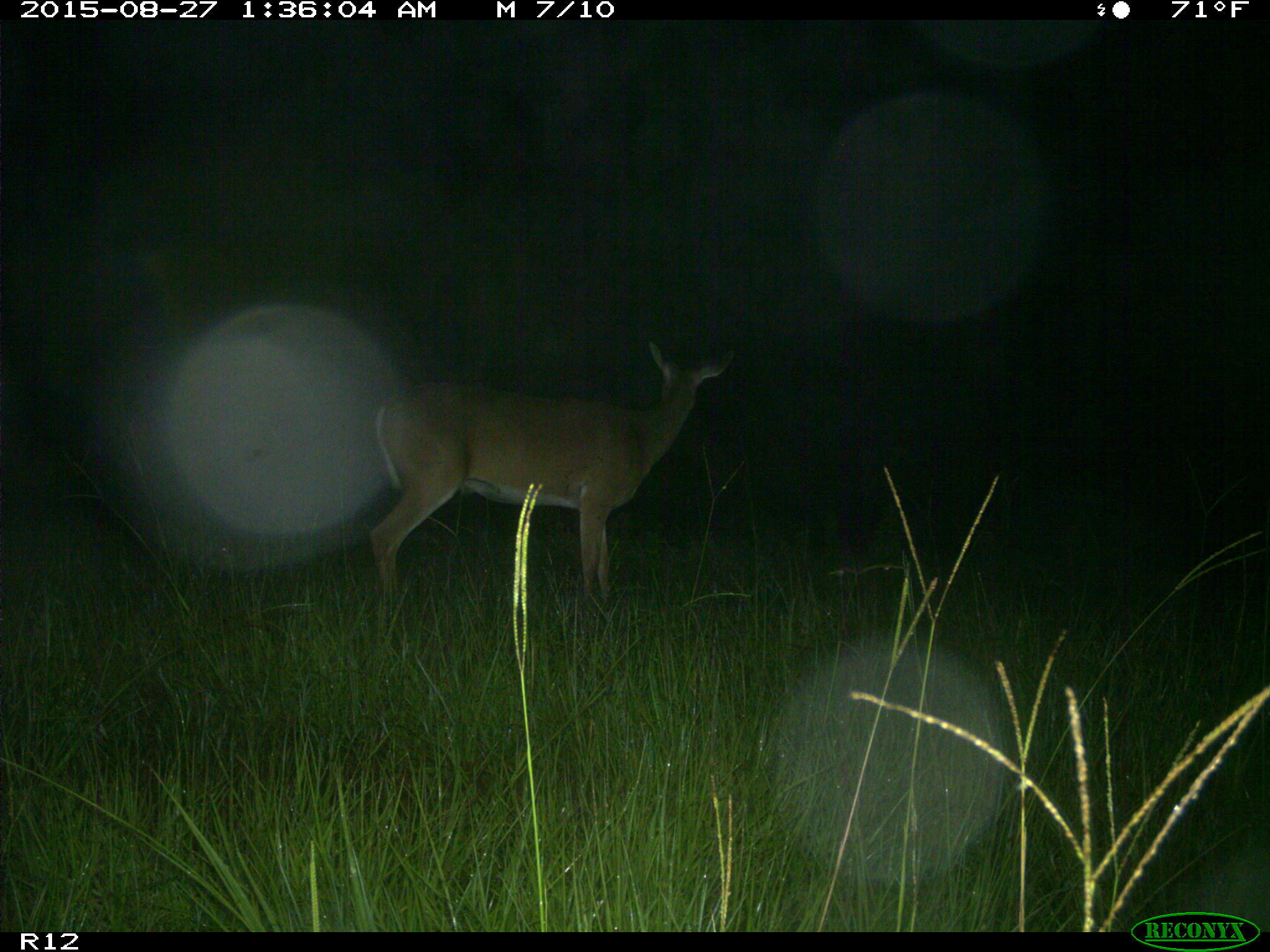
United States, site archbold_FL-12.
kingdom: Animalia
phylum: Chordata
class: Mammalia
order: Artiodactyla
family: Cervidae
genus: Odocoileus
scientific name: Odocoileus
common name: deer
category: unidentified deer